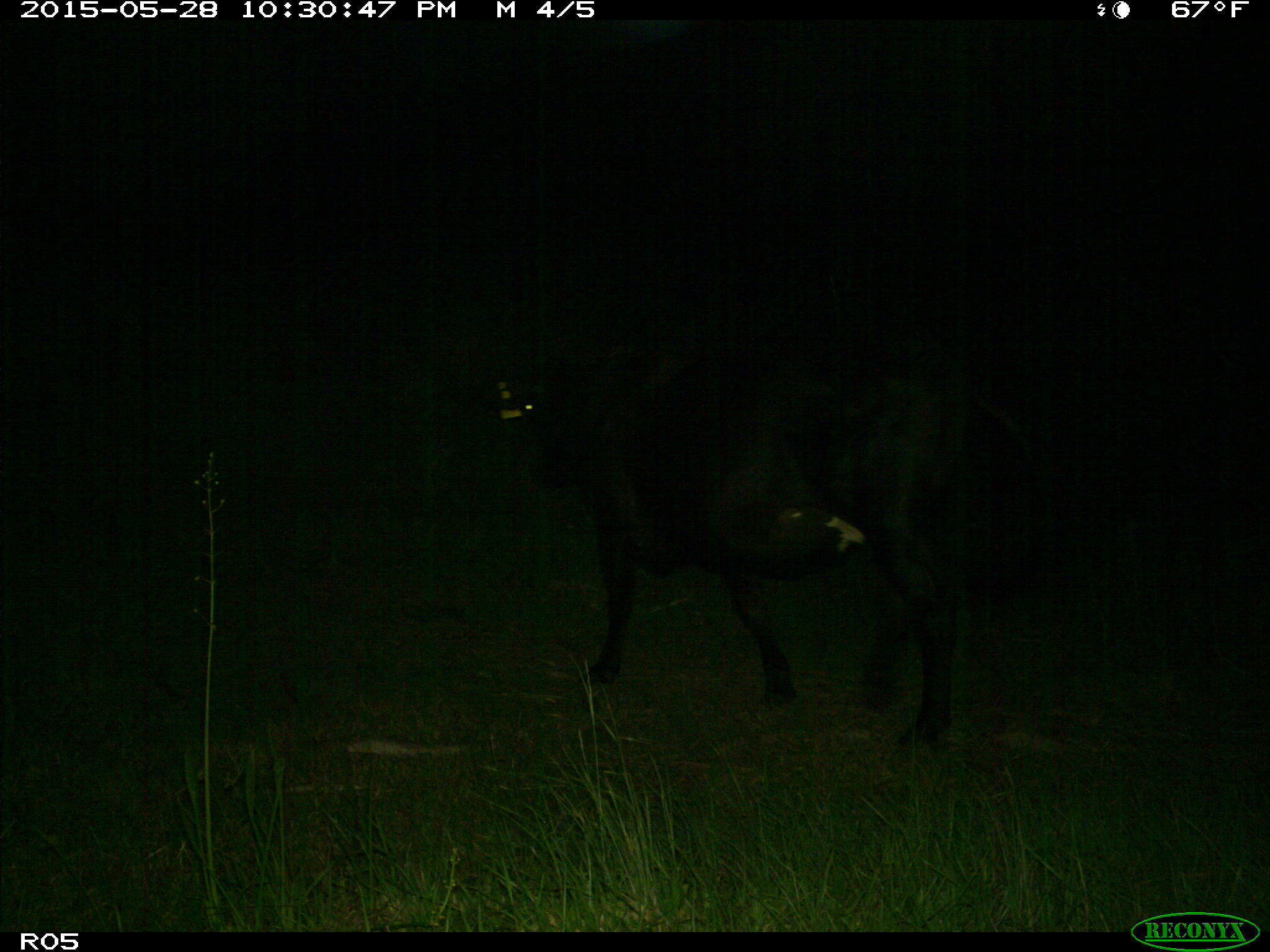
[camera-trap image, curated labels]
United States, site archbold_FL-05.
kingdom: Animalia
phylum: Chordata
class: Mammalia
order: Artiodactyla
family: Bovidae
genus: Bos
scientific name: Bos taurus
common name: domestic cow